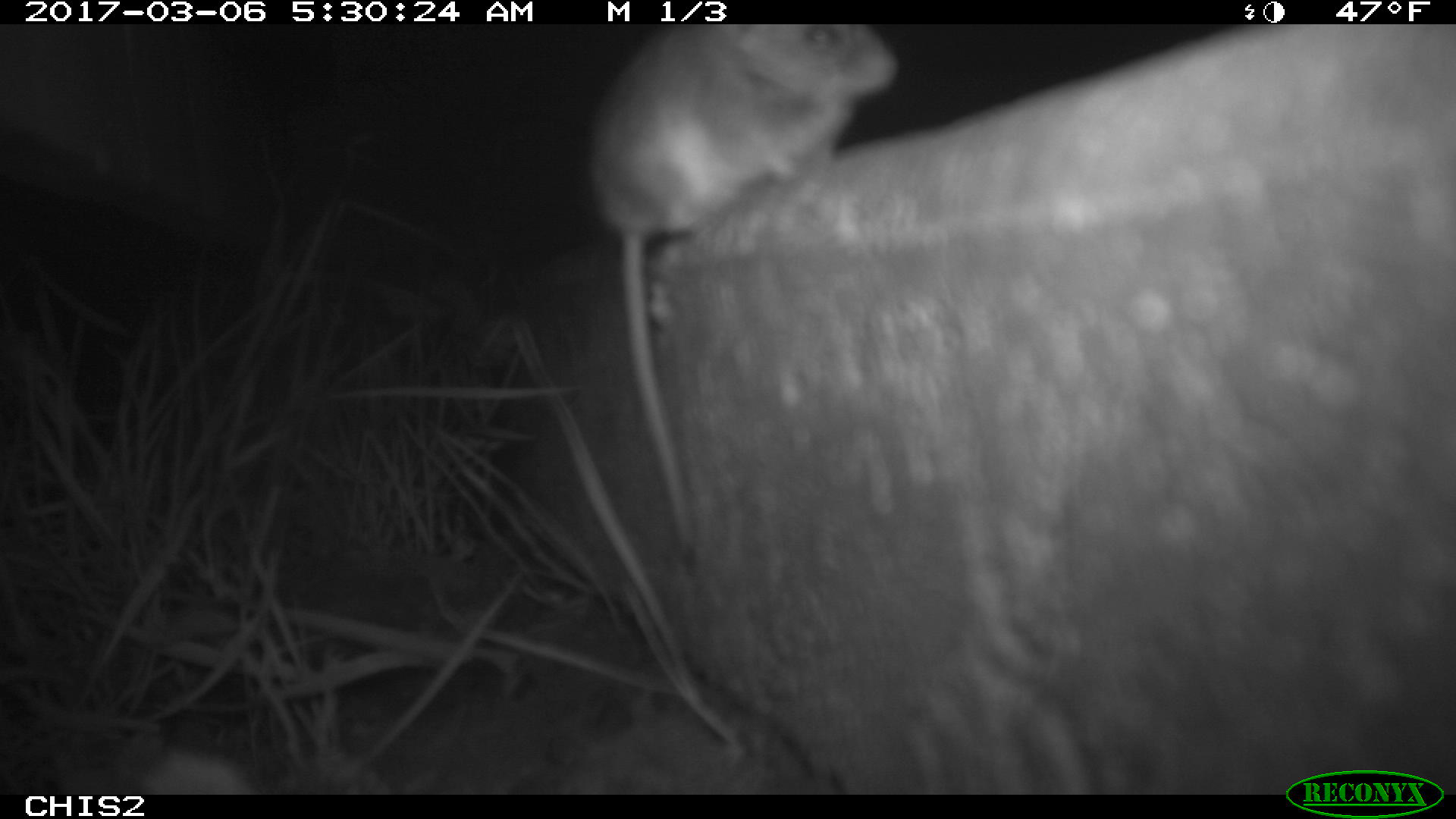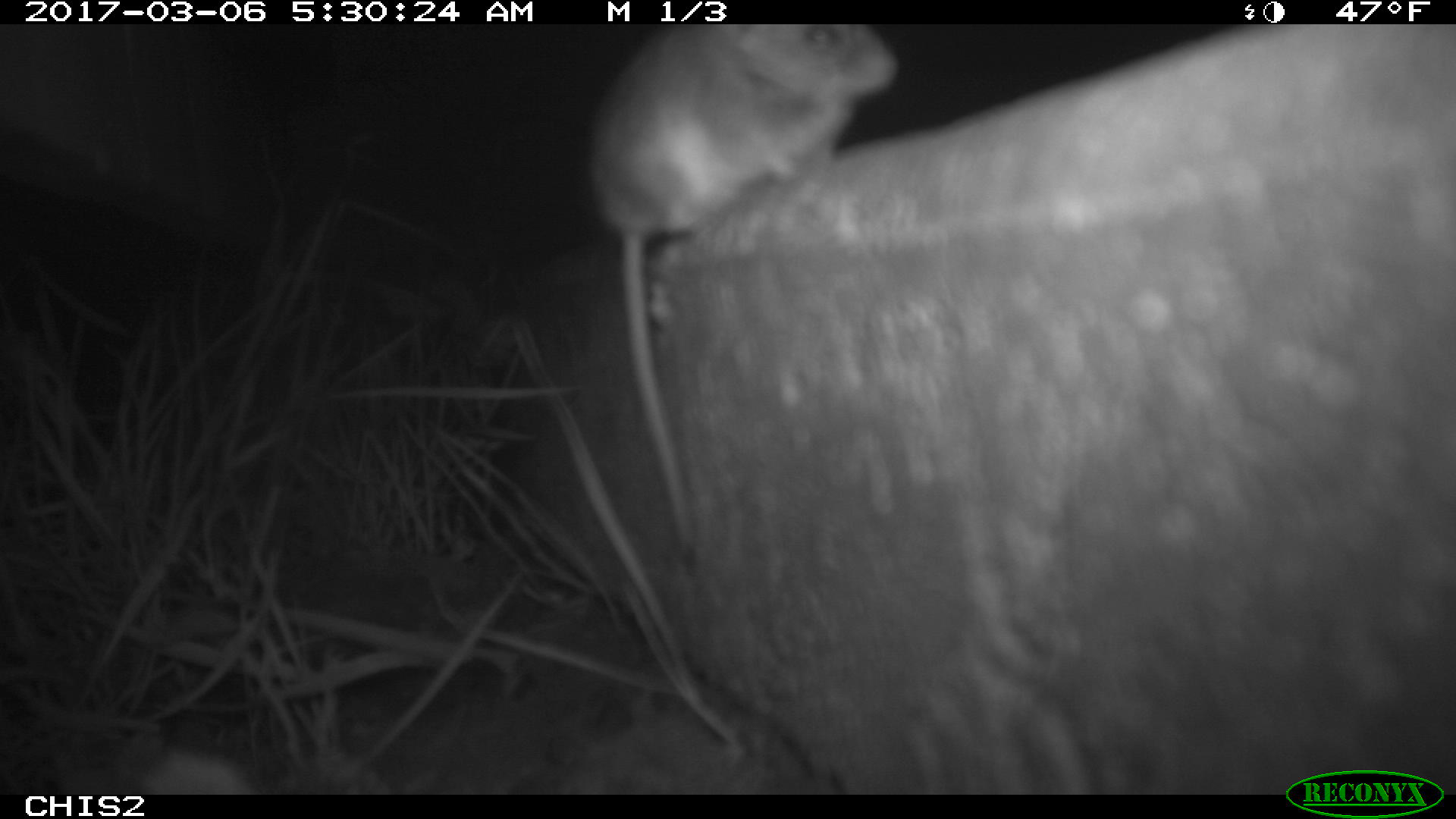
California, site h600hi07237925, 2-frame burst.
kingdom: Animalia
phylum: Chordata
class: Mammalia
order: Rodentia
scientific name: Rodentia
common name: rodent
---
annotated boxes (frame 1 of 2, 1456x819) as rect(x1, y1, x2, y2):
rodent: rect(588, 23, 898, 582)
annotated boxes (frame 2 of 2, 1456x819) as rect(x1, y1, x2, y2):
rodent: rect(585, 23, 900, 545)